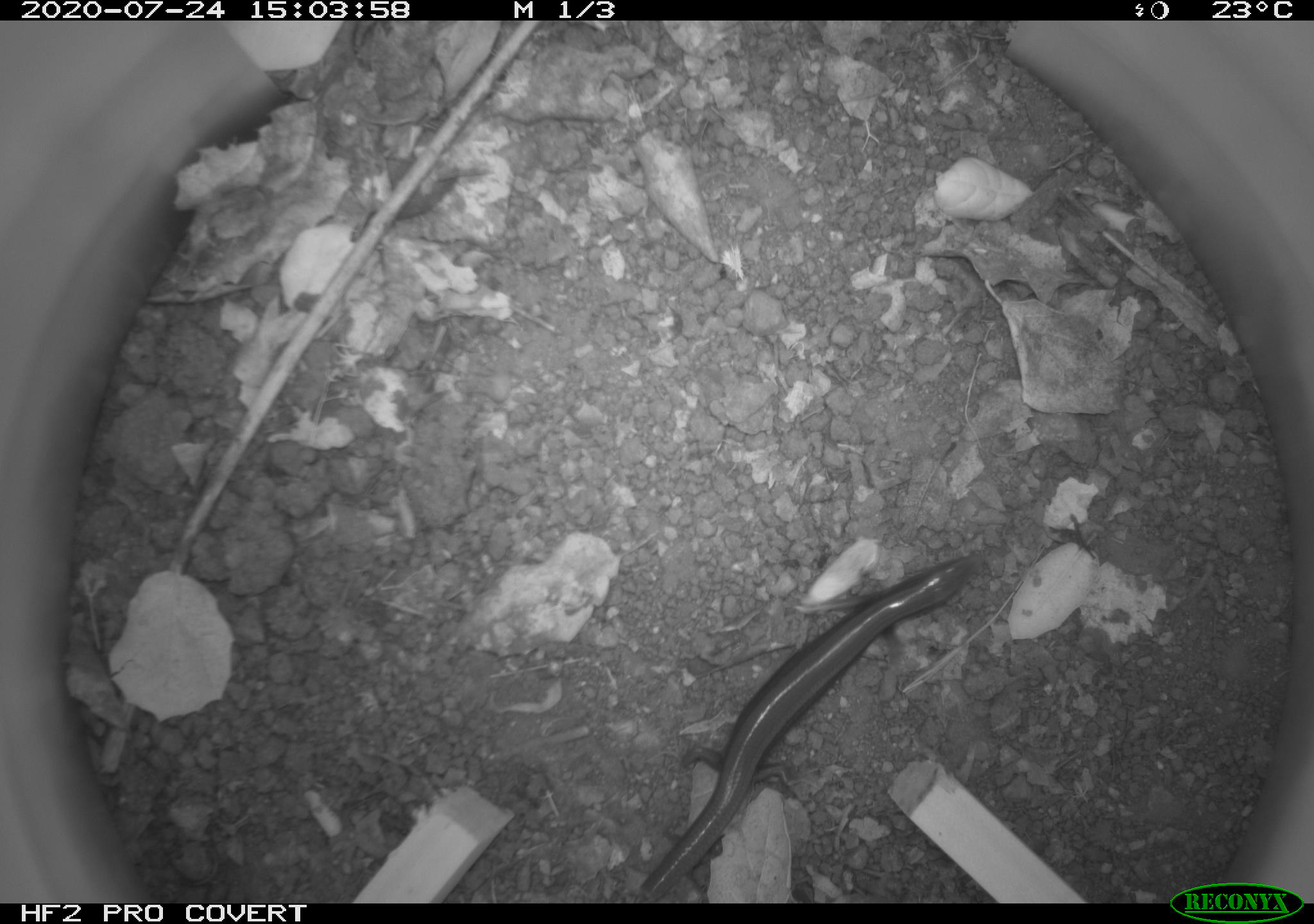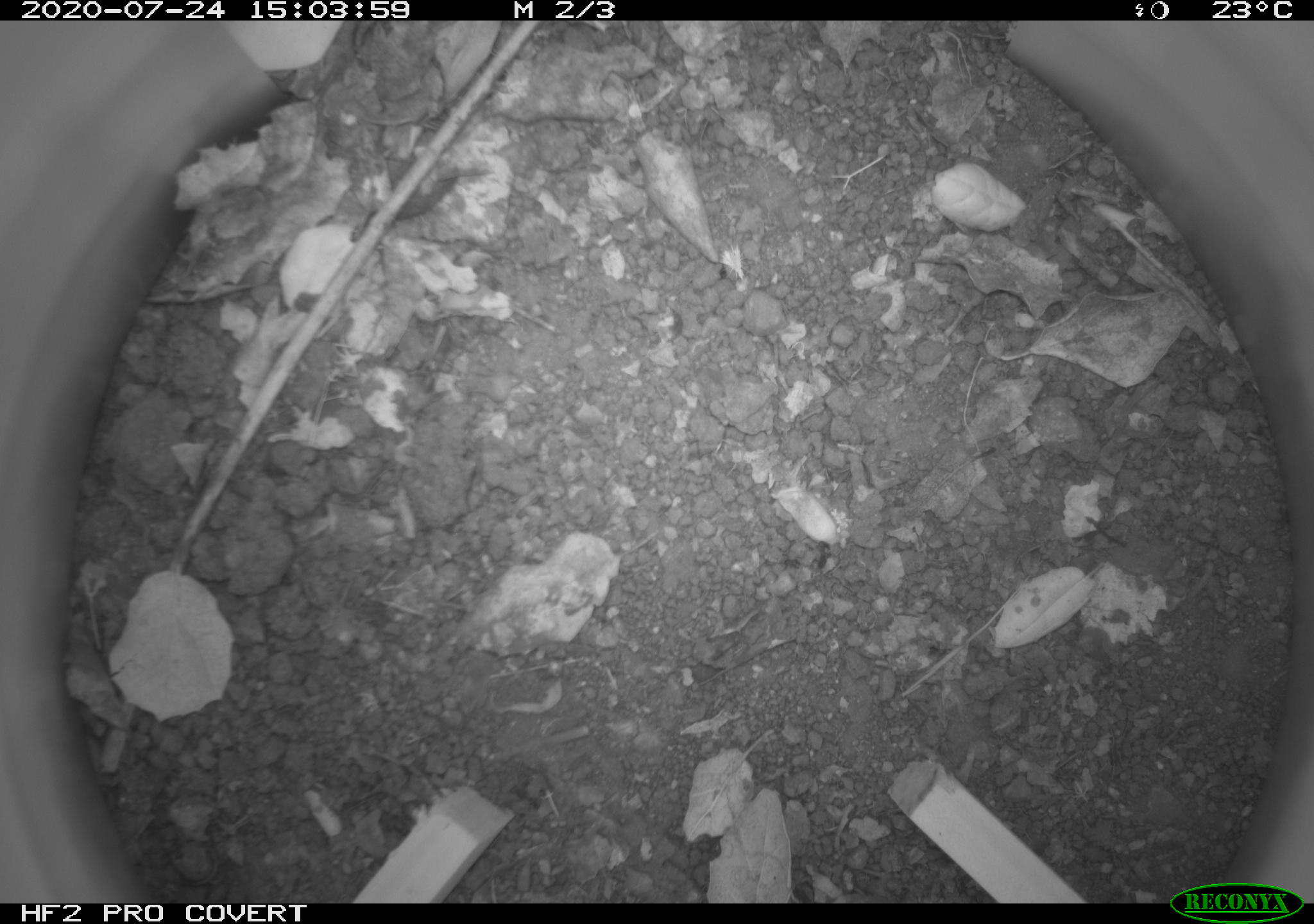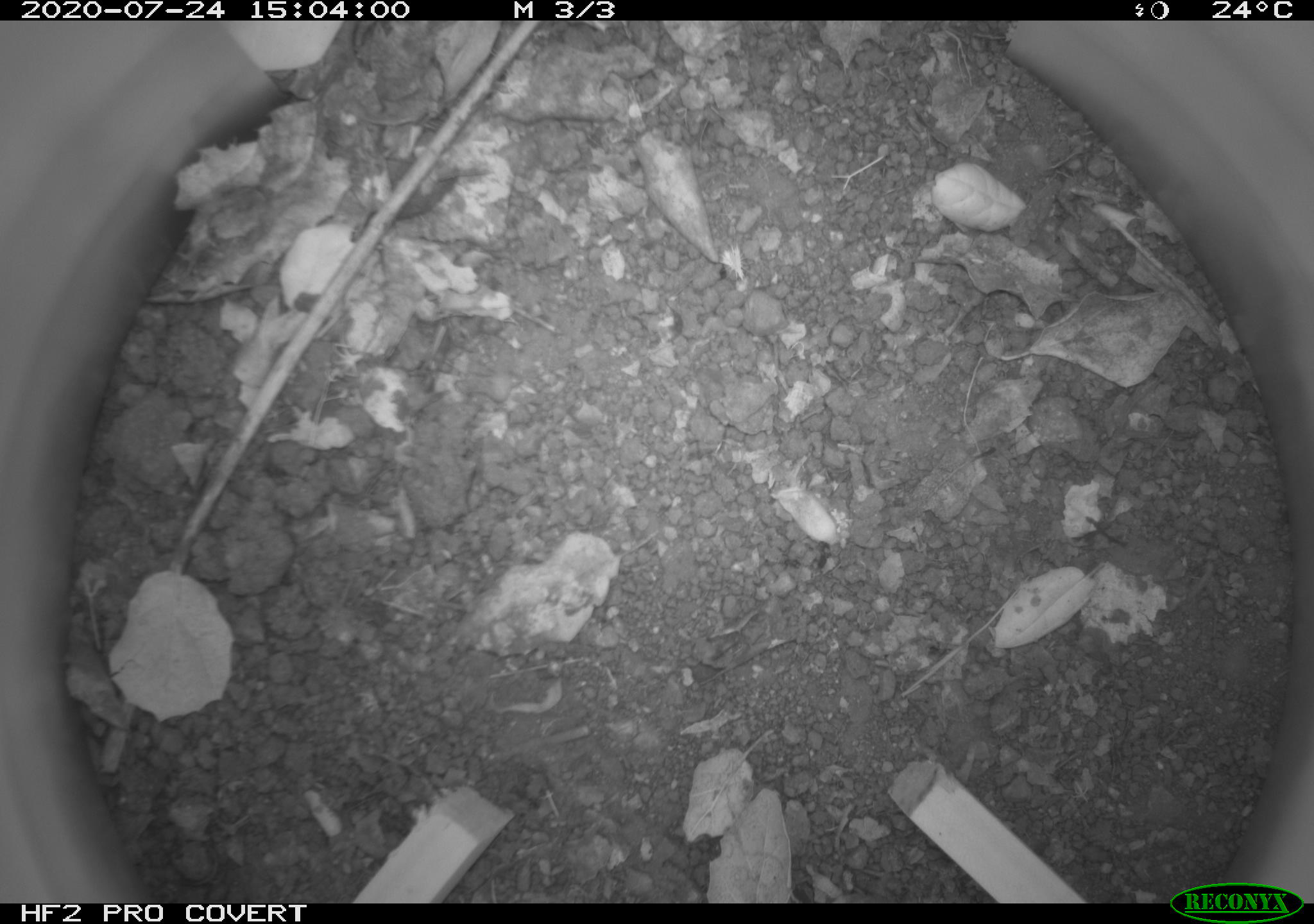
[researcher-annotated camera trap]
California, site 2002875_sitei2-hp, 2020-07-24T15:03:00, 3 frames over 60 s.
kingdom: Animalia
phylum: Chordata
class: Reptilia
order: Squamata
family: Scincidae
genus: Plestiodon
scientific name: Plestiodon skiltonianus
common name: western skink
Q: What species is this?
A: Western skink (Plestiodon skiltonianus).